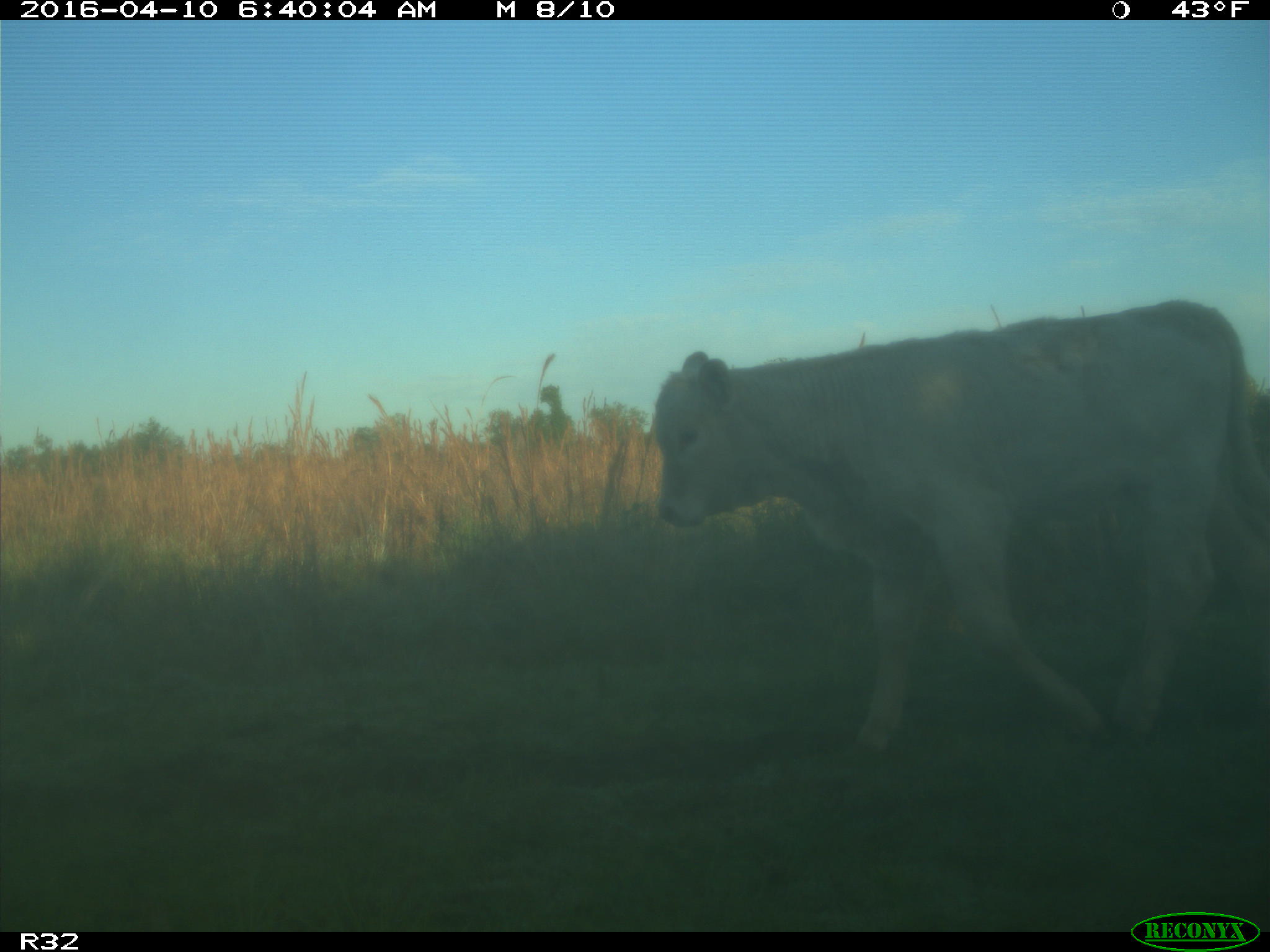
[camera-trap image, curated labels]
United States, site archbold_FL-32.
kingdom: Animalia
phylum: Chordata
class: Mammalia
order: Artiodactyla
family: Bovidae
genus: Bos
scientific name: Bos taurus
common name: domestic cow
Bos taurus (domestic cow).